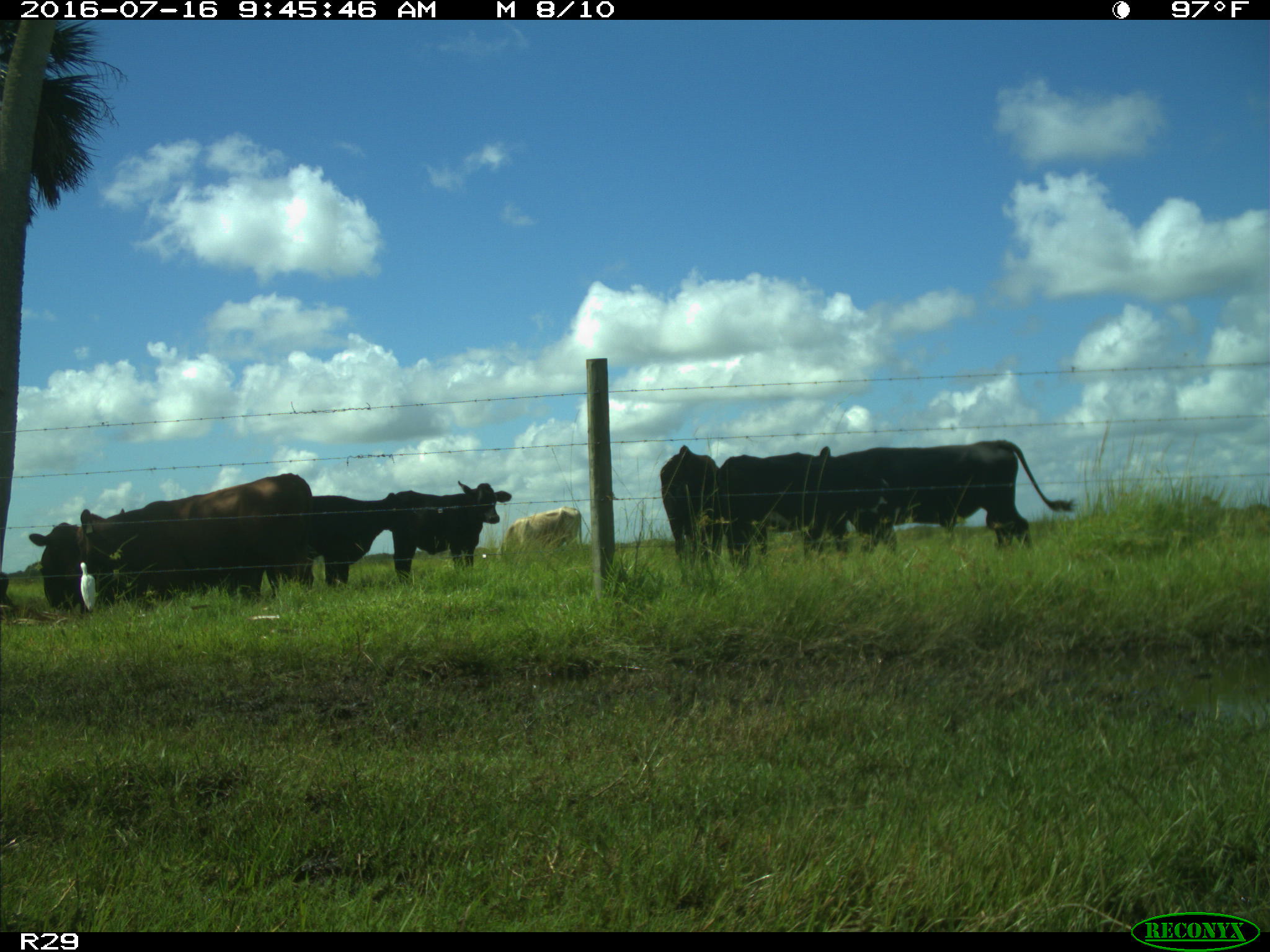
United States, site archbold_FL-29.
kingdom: Animalia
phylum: Chordata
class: Mammalia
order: Artiodactyla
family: Bovidae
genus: Bos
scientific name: Bos taurus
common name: domestic cow